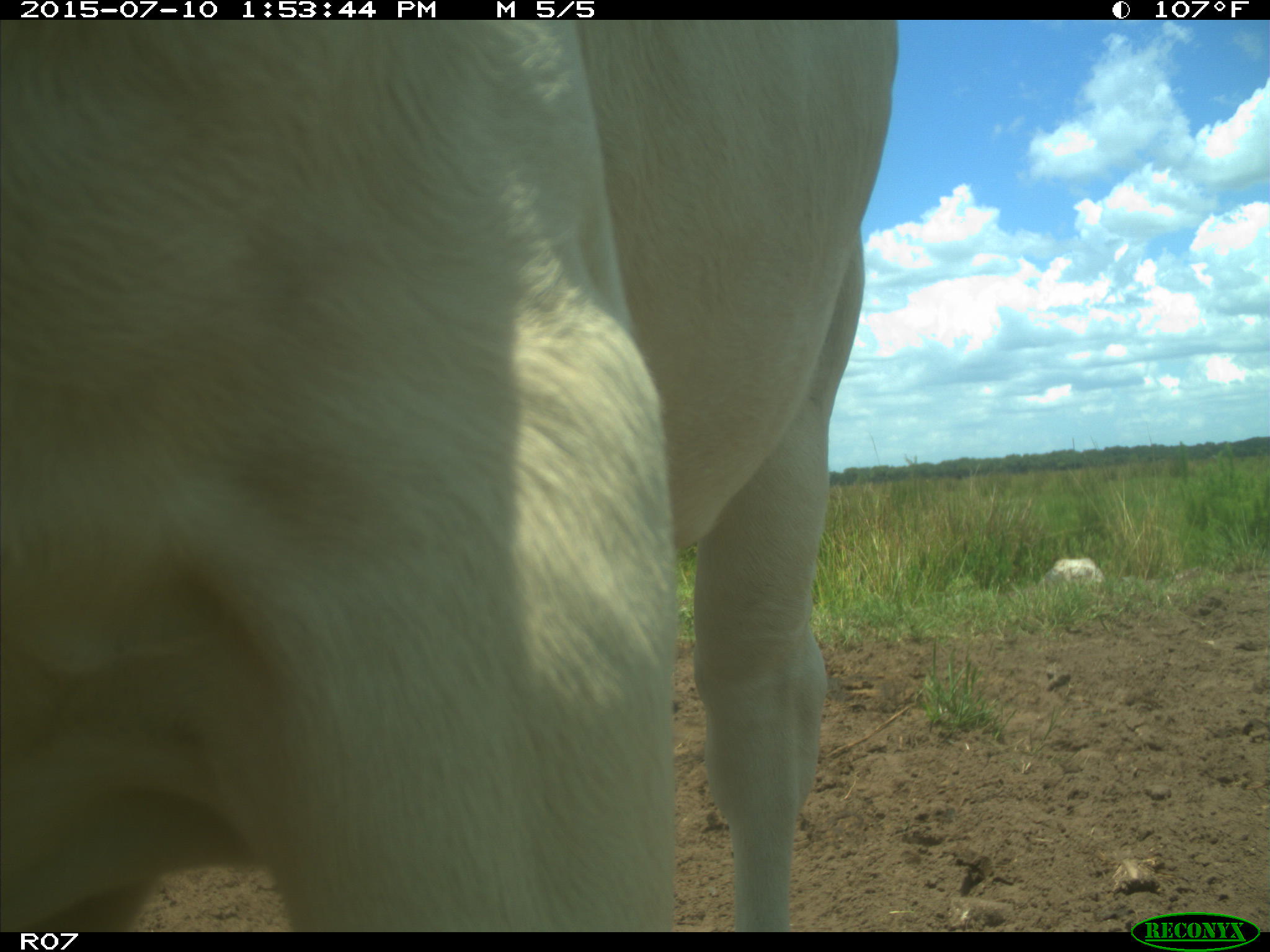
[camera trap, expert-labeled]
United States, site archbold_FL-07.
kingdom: Animalia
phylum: Chordata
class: Mammalia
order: Artiodactyla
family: Bovidae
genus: Bos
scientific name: Bos taurus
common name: domestic cow